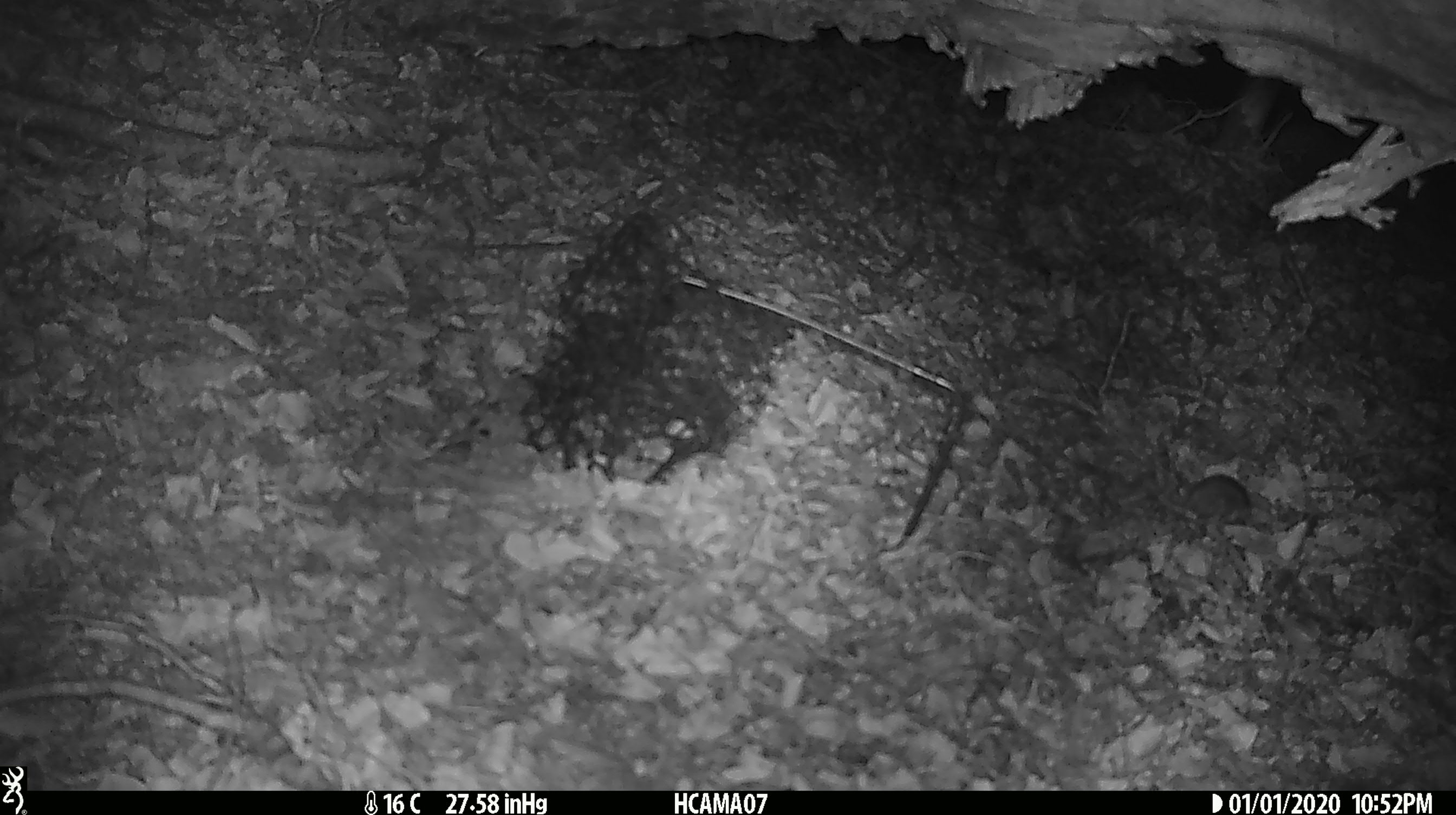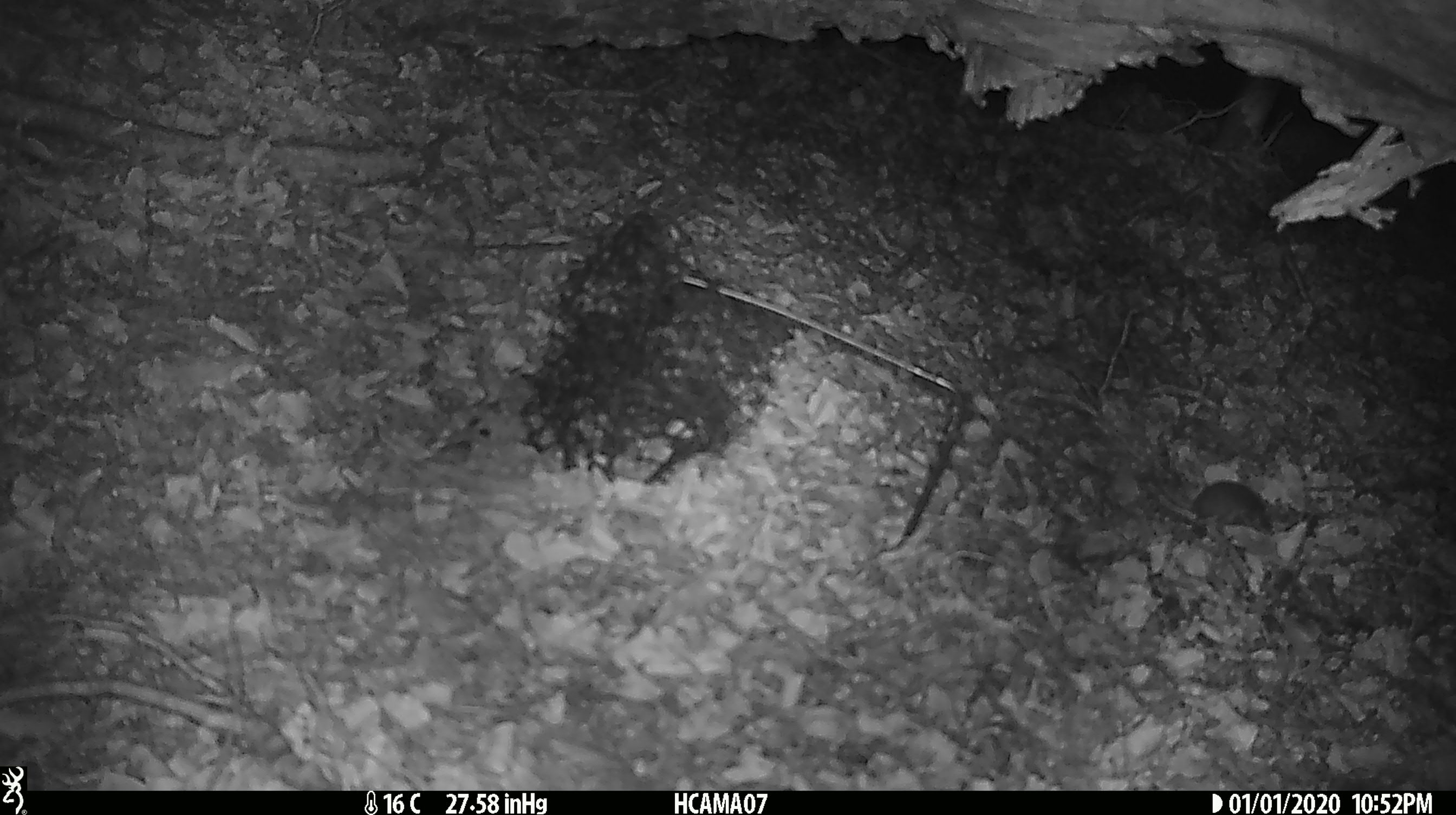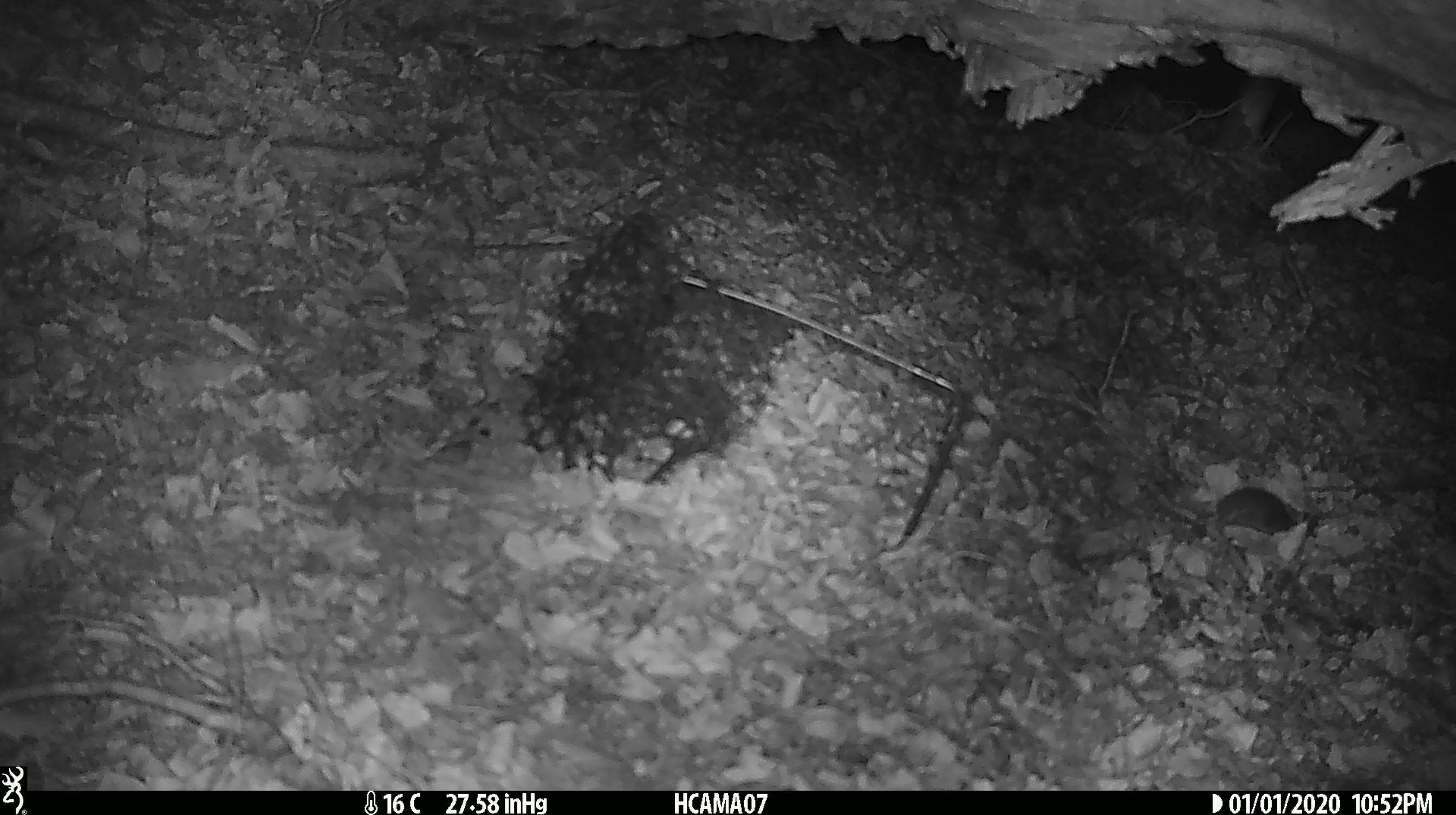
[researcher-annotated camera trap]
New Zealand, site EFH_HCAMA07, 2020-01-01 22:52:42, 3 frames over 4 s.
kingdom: Animalia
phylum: Chordata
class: Mammalia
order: Rodentia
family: Muridae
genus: Mus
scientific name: Mus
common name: mouse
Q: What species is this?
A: Mouse (Mus).